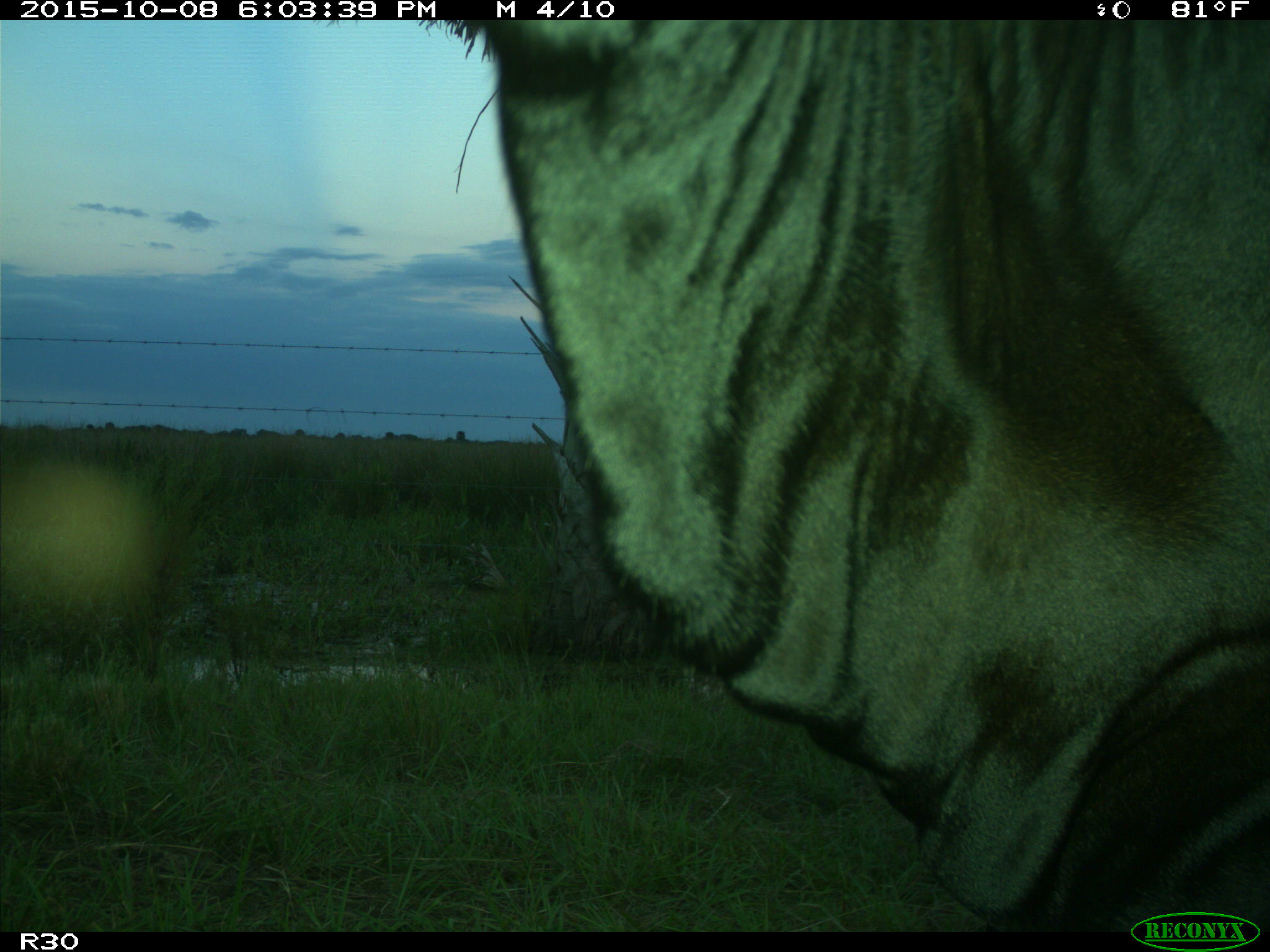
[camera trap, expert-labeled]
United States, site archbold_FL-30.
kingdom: Animalia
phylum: Chordata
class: Mammalia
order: Artiodactyla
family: Bovidae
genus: Bos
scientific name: Bos taurus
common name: domestic cow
Bos taurus (domestic cow).